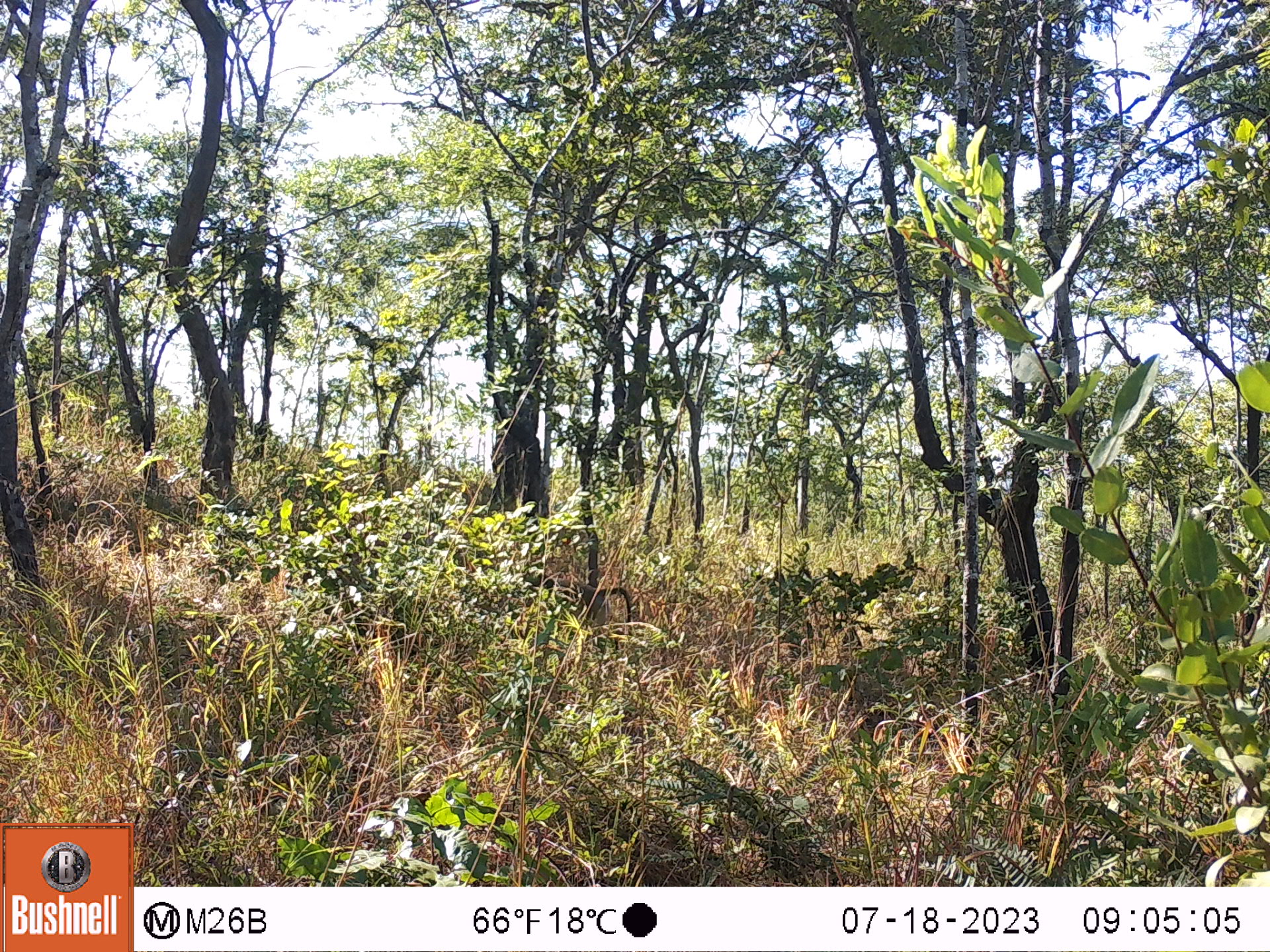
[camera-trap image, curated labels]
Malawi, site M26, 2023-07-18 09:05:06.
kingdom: Animalia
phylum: Chordata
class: Mammalia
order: Primates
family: Cercopithecidae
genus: Papio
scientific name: Papio cynocephalus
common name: yellow baboon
Yellow baboon (Papio cynocephalus), count 1.